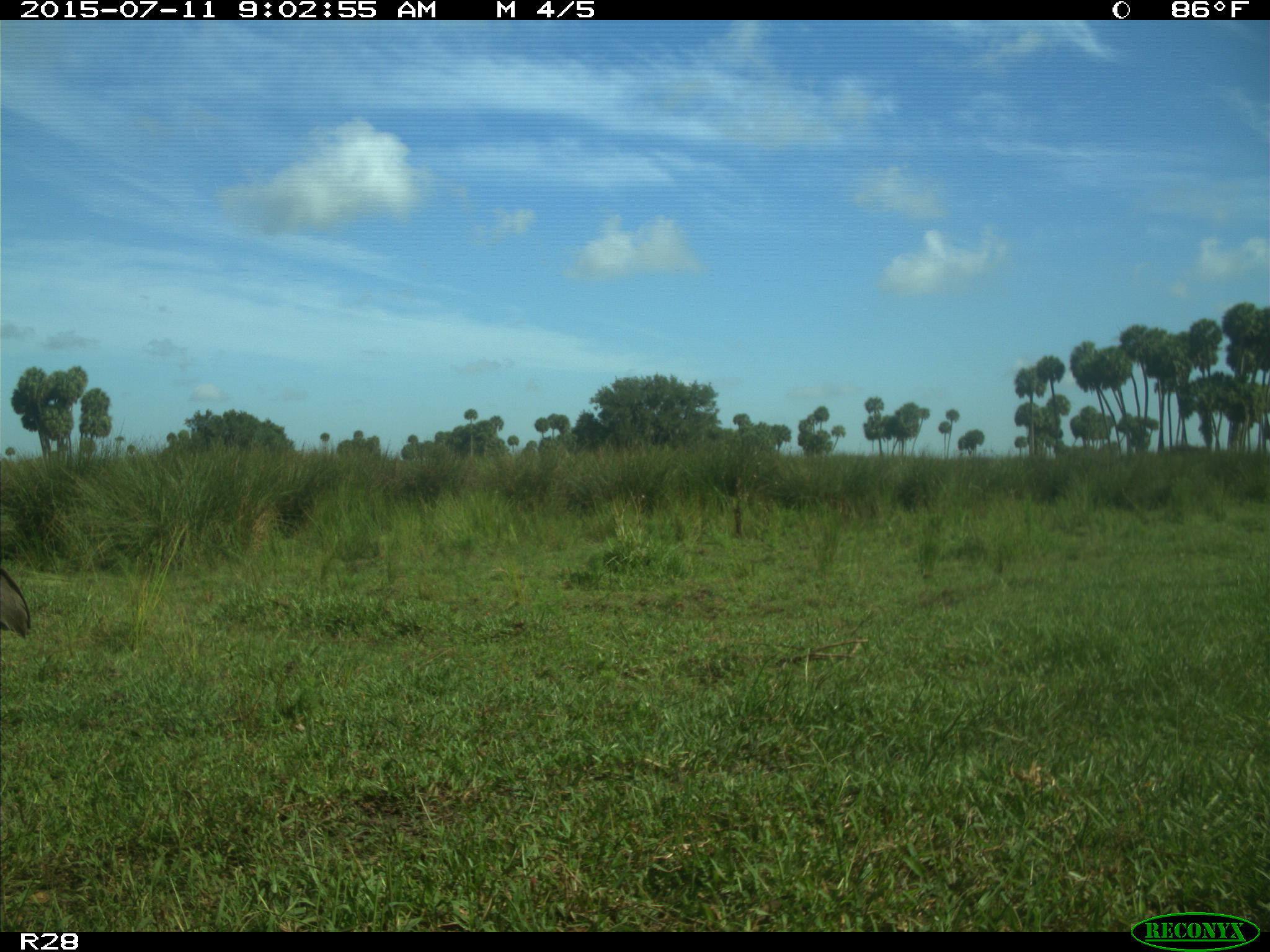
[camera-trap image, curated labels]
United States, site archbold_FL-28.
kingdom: Animalia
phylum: Chordata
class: Aves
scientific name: Aves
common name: birds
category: unidentified bird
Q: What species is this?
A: Unidentified bird (birds) (Aves).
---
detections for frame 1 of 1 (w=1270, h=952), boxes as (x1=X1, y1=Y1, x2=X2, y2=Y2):
animal: (x1=0, y1=565, x2=32, y2=640)